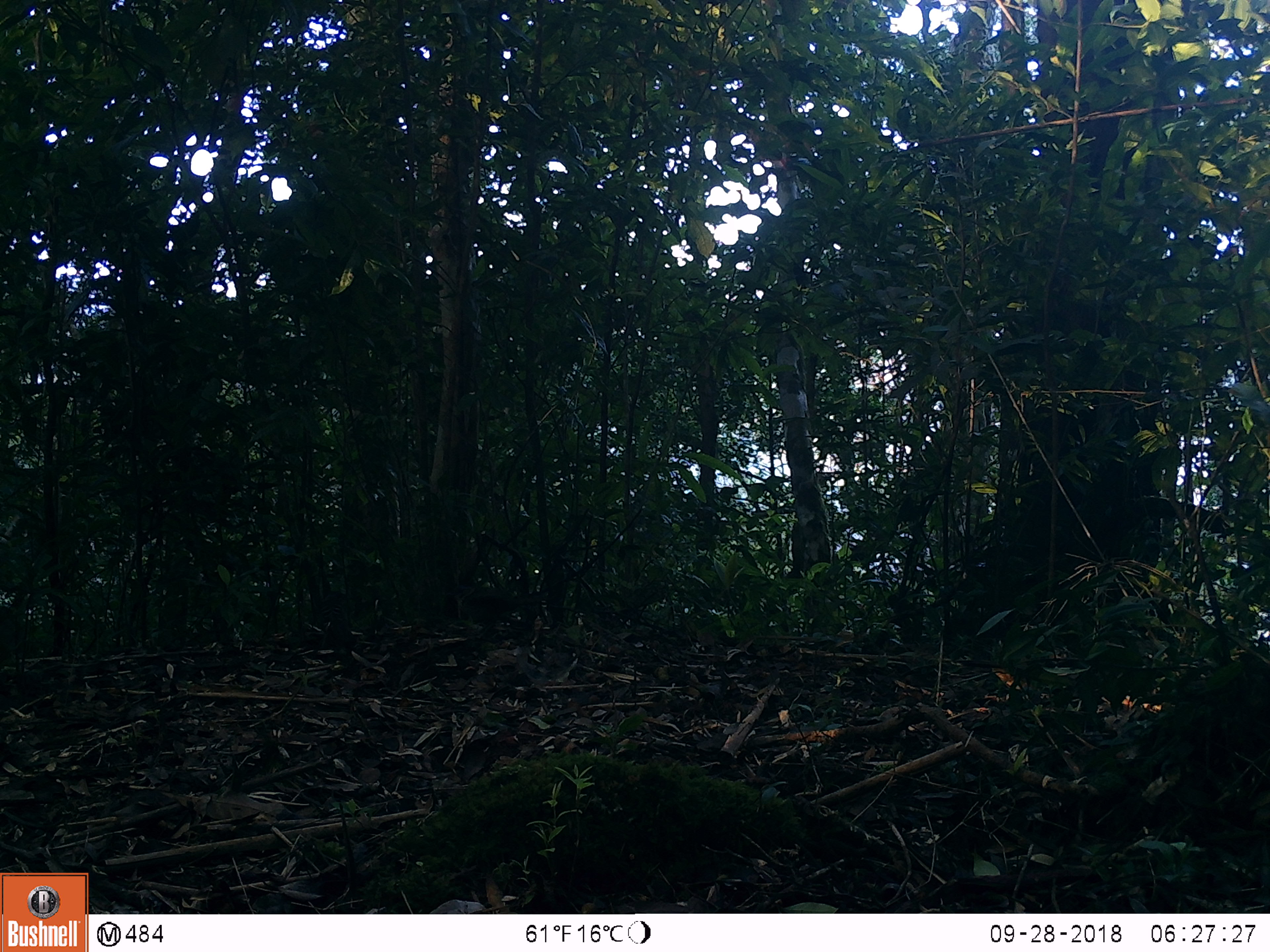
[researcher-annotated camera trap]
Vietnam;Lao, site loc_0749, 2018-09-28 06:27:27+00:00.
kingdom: Animalia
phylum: Chordata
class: Aves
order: Galliformes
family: Phasianidae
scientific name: Phasianidae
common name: partridge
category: unidentified partridge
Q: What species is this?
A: Unidentified partridge (partridge) (Phasianidae).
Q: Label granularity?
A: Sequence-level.